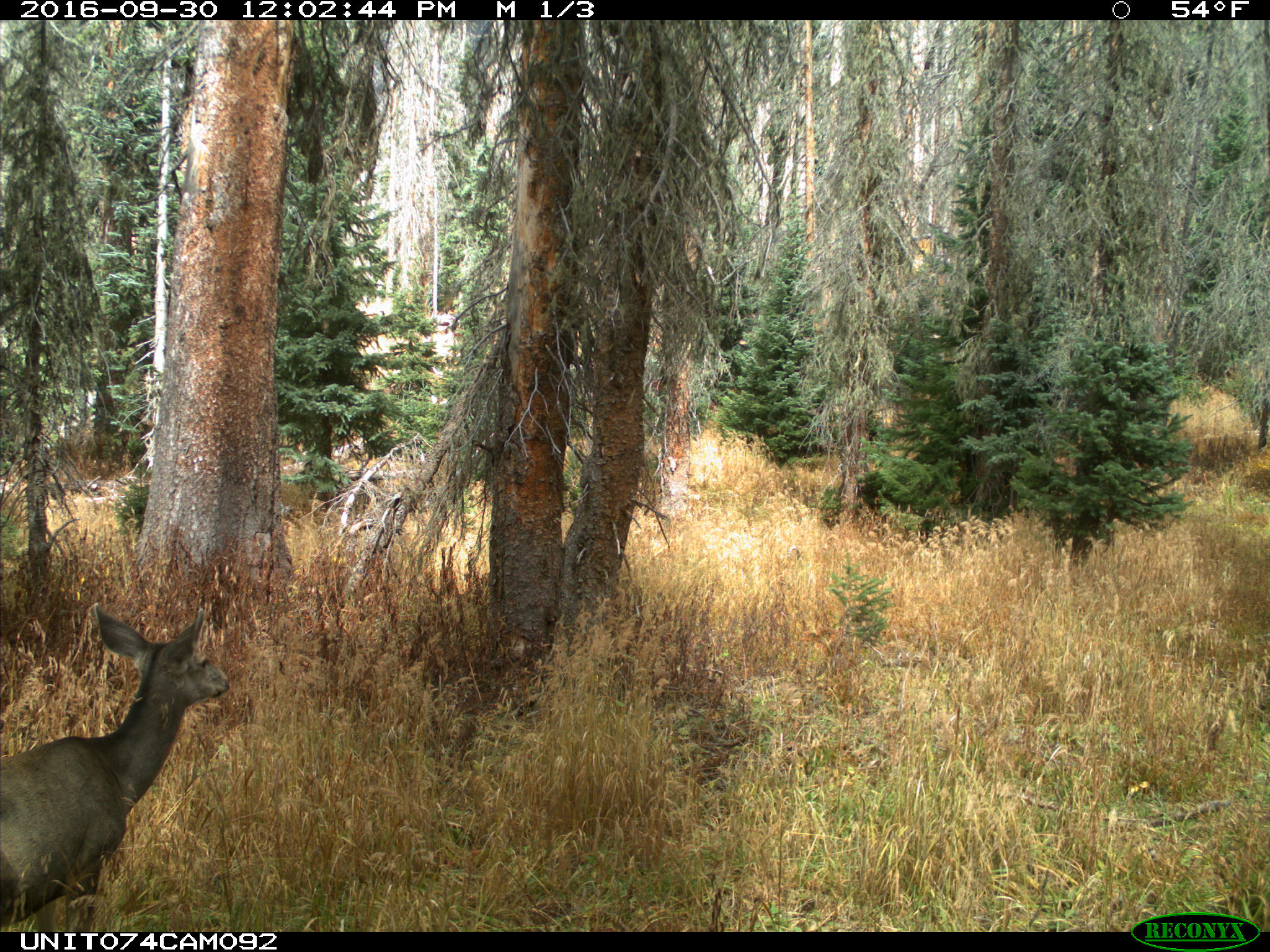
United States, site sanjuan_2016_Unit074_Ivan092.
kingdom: Animalia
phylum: Chordata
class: Mammalia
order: Artiodactyla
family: Cervidae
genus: Odocoileus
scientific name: Odocoileus hemionus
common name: mule deer